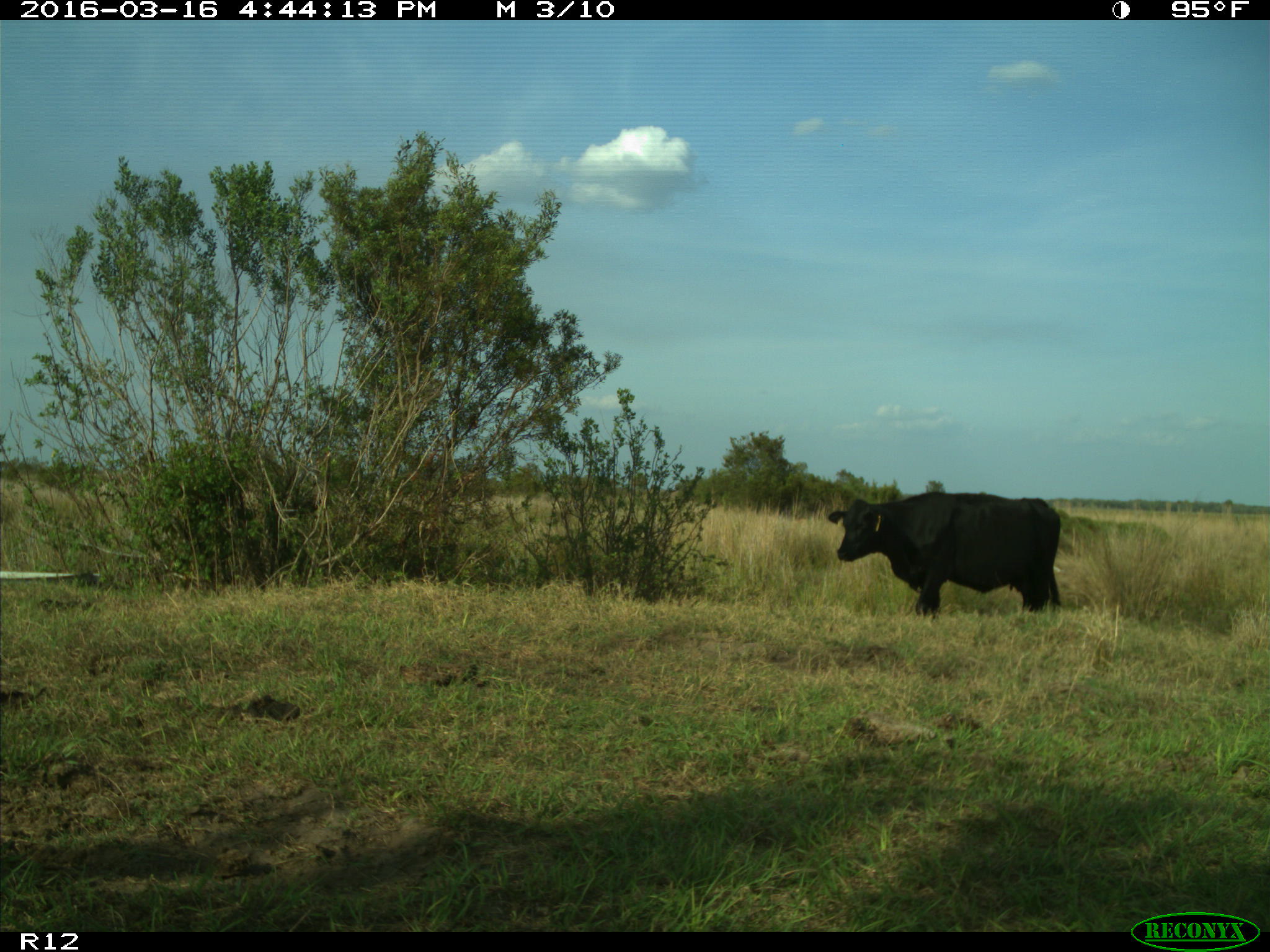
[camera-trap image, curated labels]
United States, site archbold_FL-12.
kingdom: Animalia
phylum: Chordata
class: Mammalia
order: Artiodactyla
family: Bovidae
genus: Bos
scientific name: Bos taurus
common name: domestic cow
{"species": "Bos taurus (domestic cow)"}